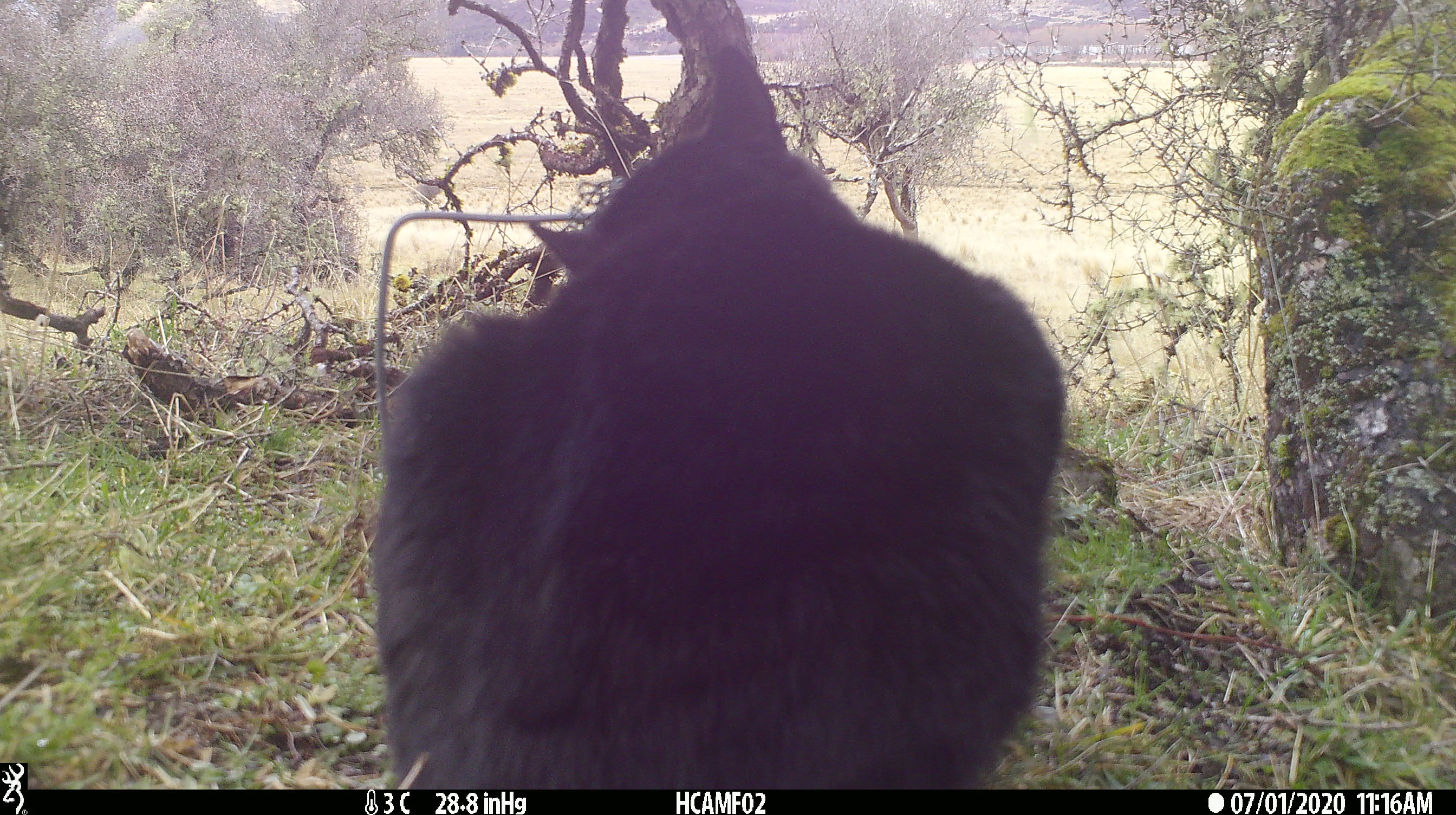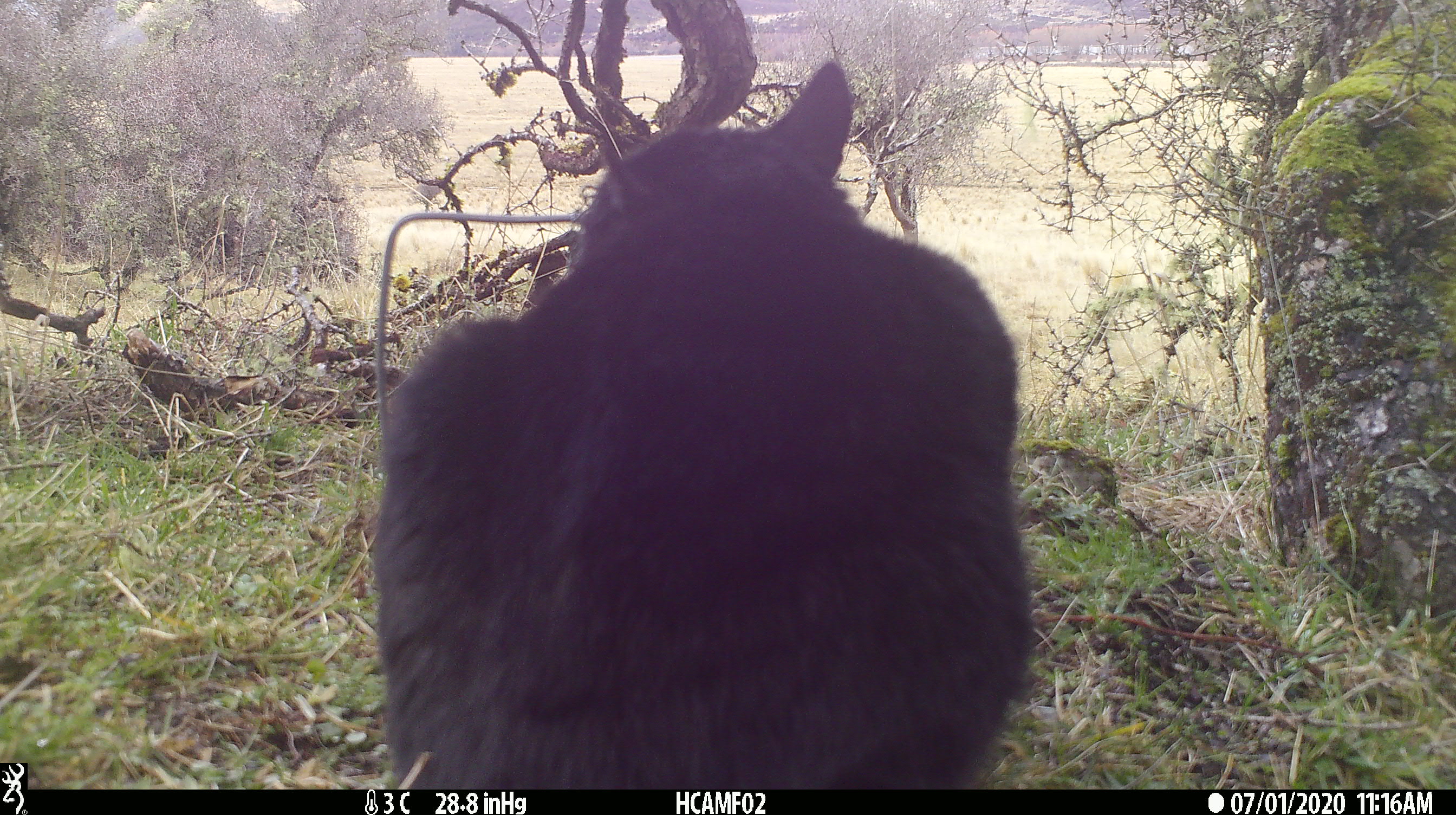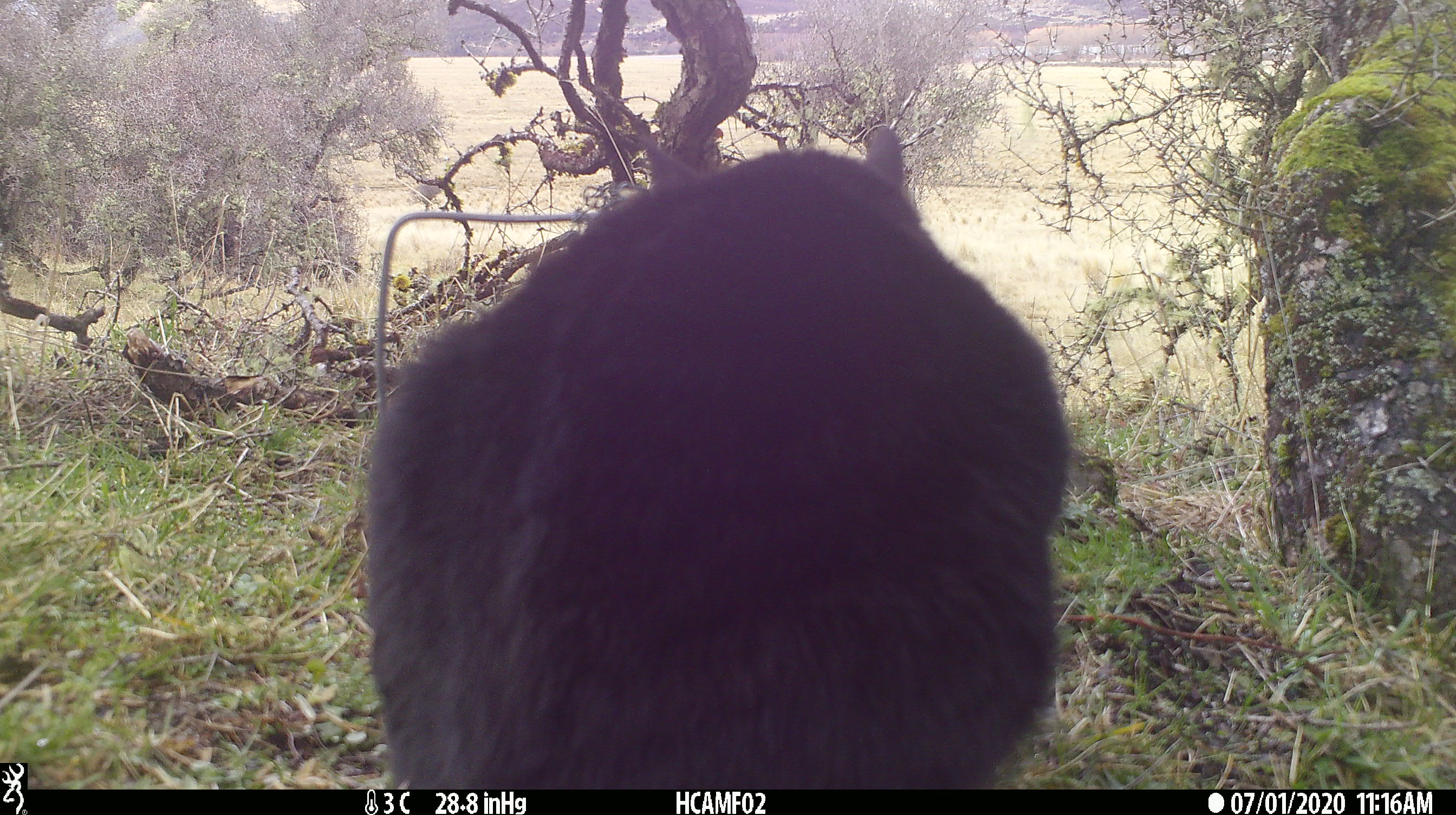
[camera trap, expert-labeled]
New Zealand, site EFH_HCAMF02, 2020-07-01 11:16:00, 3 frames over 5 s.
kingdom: Animalia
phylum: Chordata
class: Mammalia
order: Carnivora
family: Felidae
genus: Felis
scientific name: Felis catus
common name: domestic cat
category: cat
Cat (domestic cat) (Felis catus).